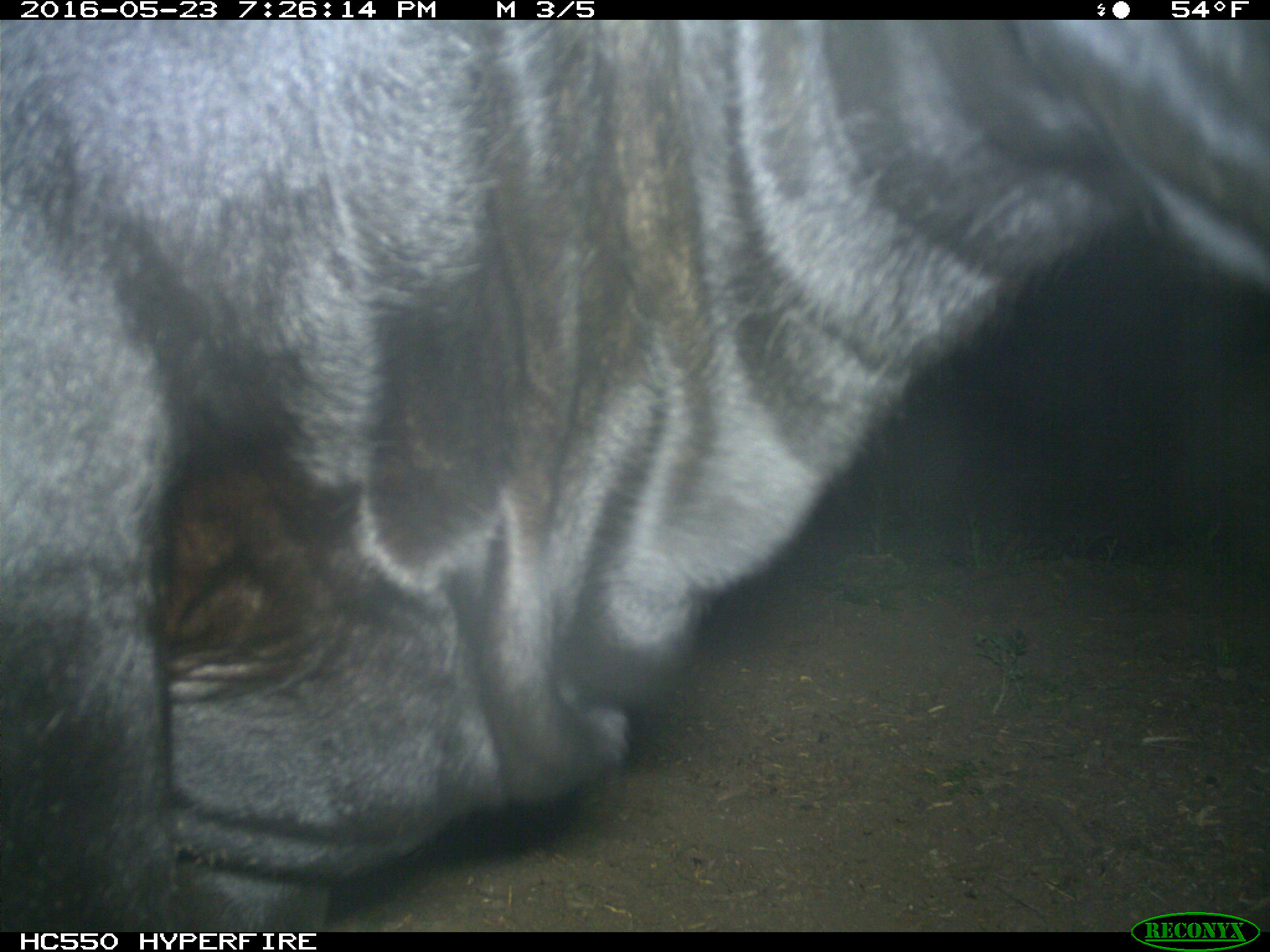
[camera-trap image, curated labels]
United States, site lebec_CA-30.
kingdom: Animalia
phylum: Chordata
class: Mammalia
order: Artiodactyla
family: Bovidae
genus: Bos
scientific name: Bos taurus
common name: domestic cow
Bos taurus (domestic cow).